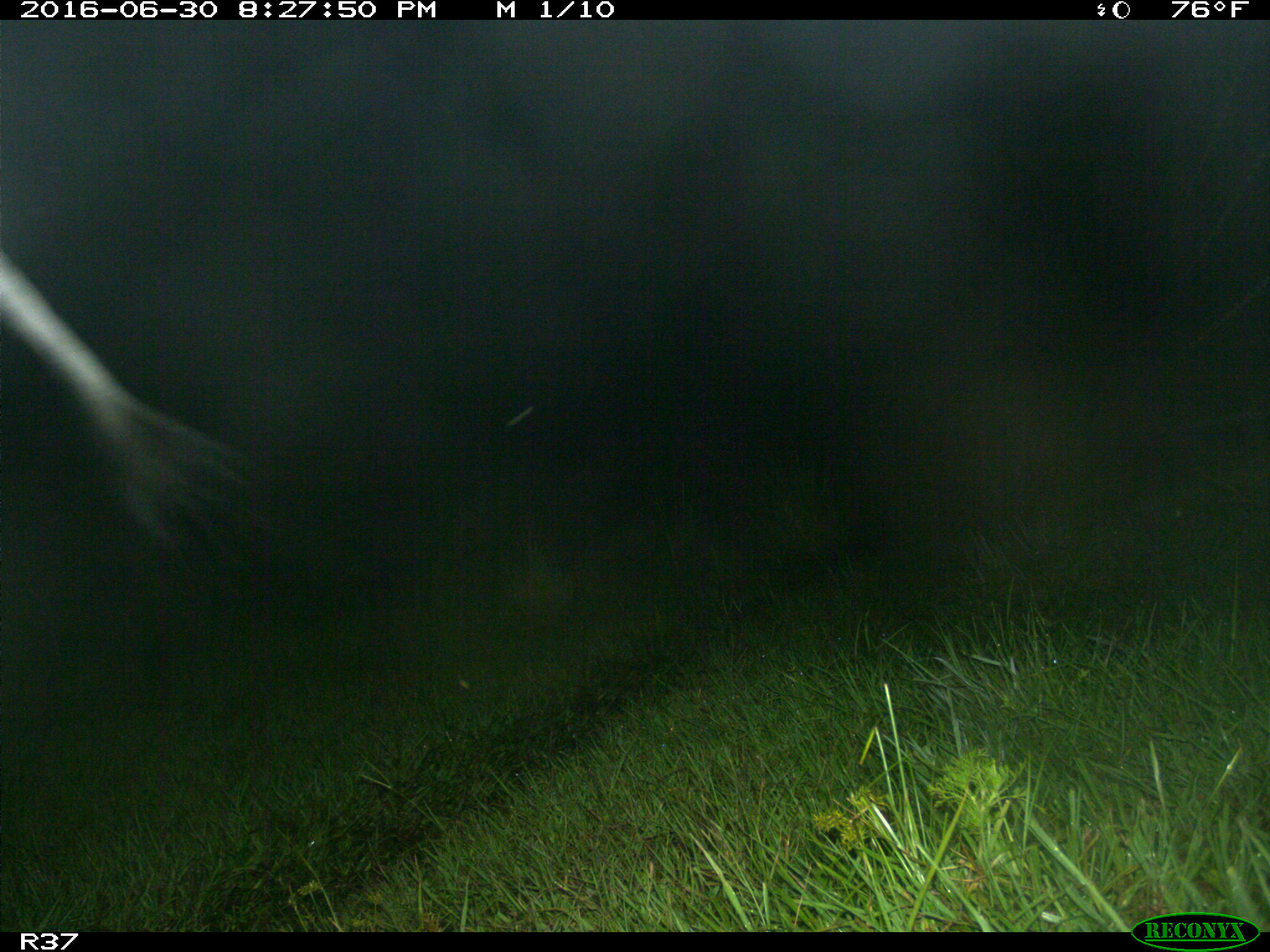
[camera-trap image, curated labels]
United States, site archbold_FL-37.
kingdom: Animalia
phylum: Chordata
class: Mammalia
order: Artiodactyla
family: Bovidae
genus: Bos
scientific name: Bos taurus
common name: domestic cow